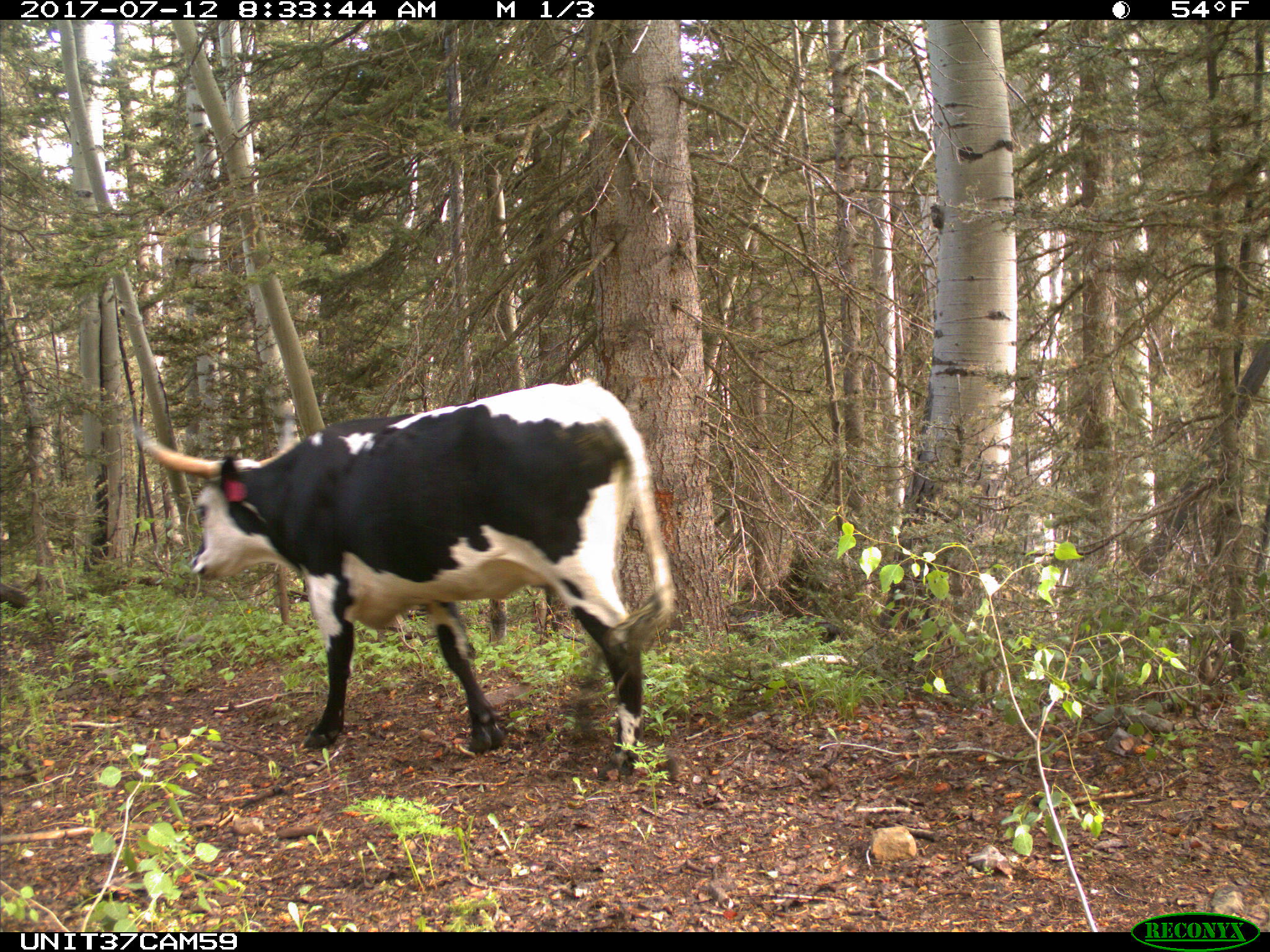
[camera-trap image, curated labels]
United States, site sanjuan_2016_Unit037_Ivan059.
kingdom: Animalia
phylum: Chordata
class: Mammalia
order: Artiodactyla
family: Bovidae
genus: Bos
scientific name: Bos taurus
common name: domestic cow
Bos taurus (domestic cow).